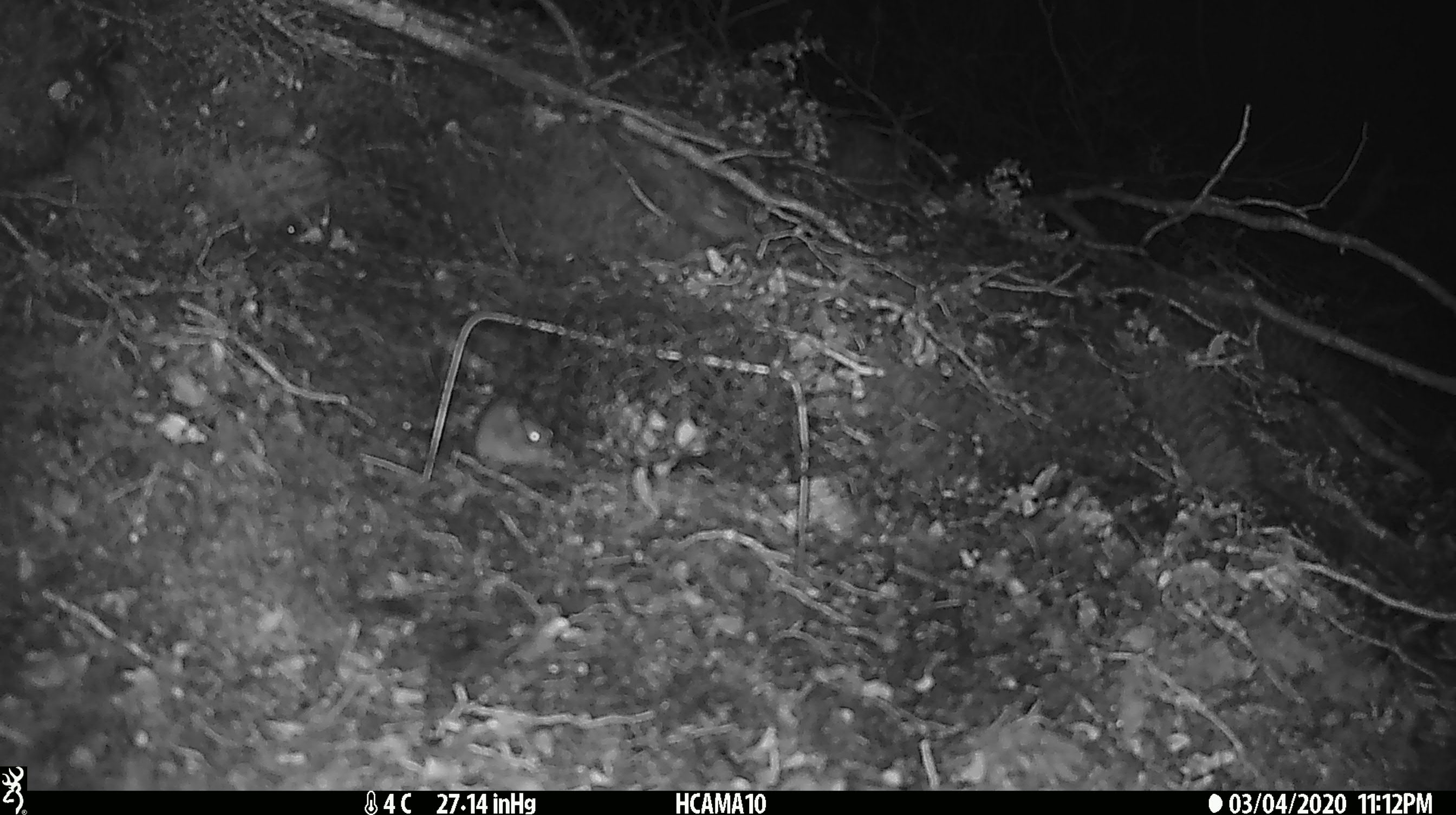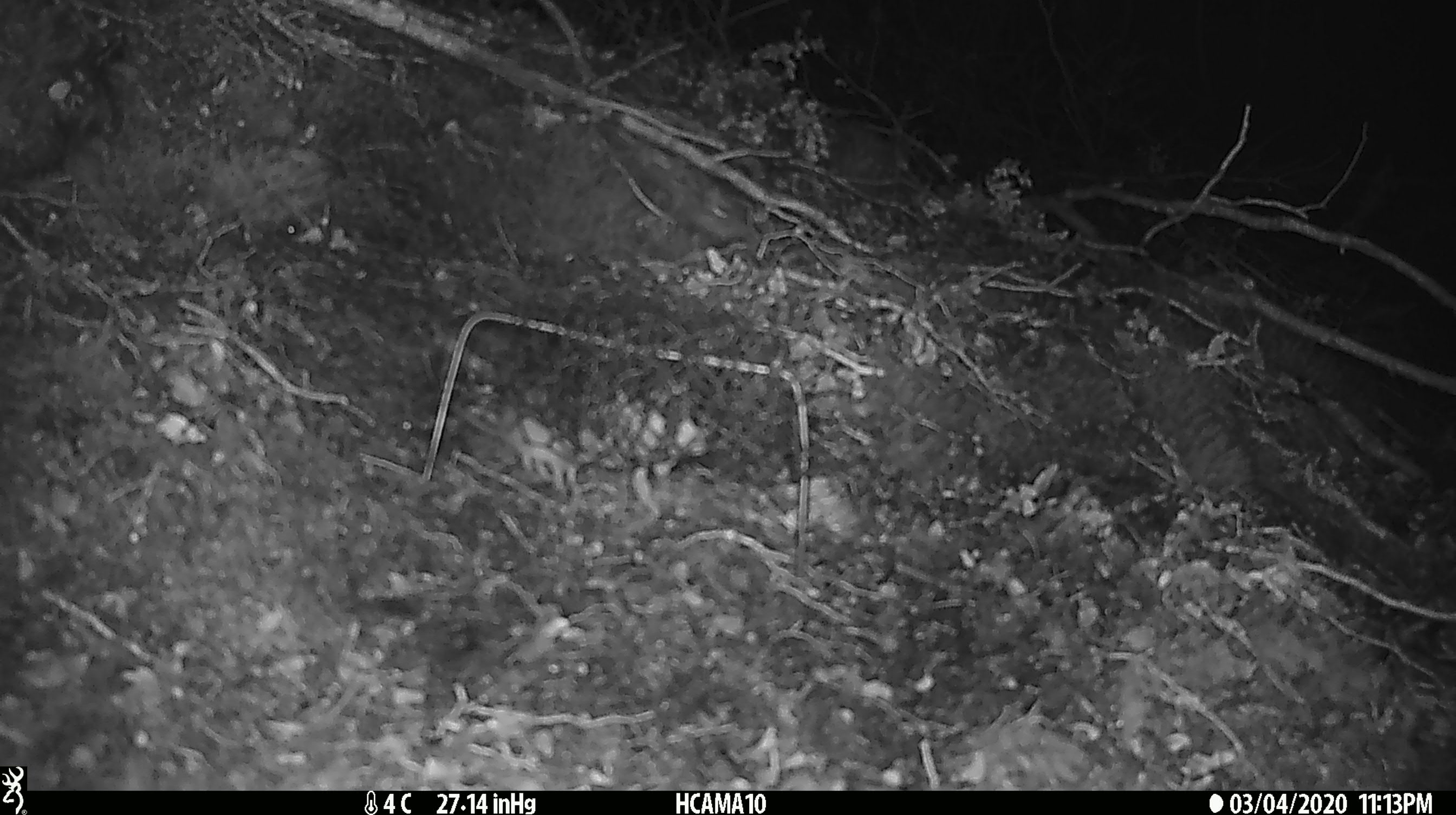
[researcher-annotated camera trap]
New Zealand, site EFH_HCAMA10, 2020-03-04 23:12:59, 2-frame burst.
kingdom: Animalia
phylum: Chordata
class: Mammalia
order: Rodentia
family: Muridae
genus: Mus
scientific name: Mus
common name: mouse